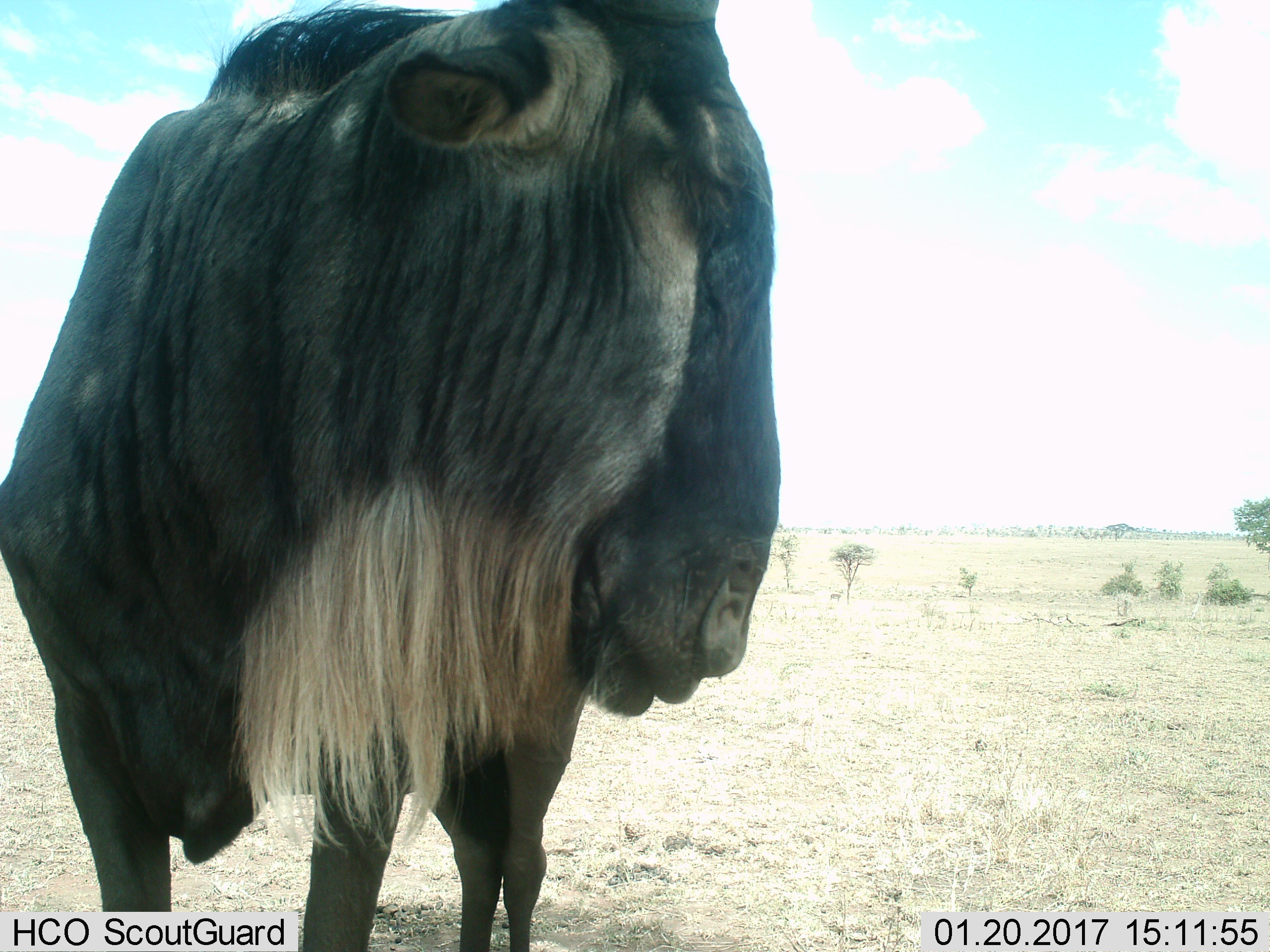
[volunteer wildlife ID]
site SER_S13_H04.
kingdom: Animalia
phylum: Chordata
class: Mammalia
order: Artiodactyla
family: Bovidae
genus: Connochaetes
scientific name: Connochaetes taurinus taurinus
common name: blue wildebeest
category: wildebeestblue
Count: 1.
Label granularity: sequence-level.